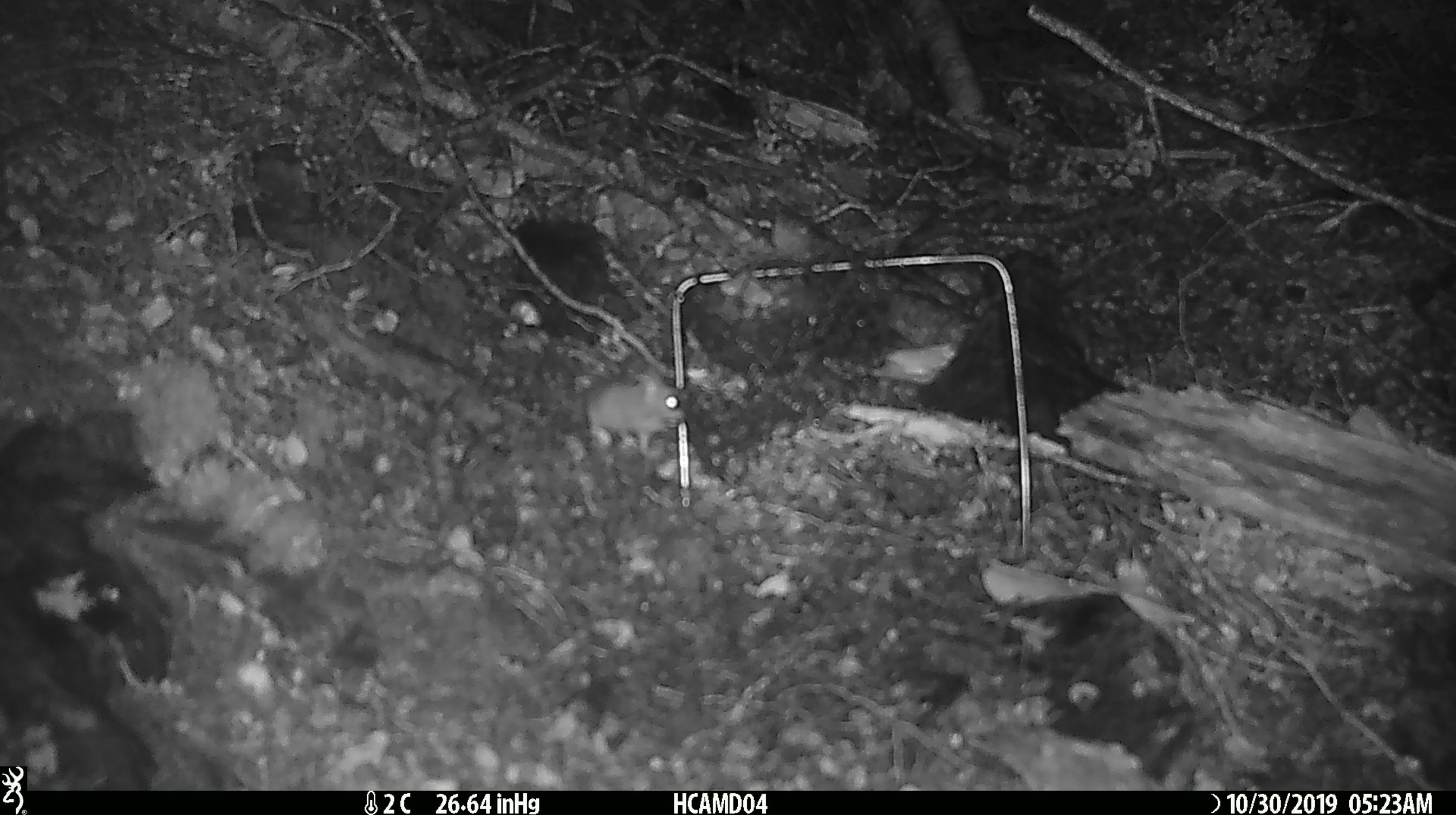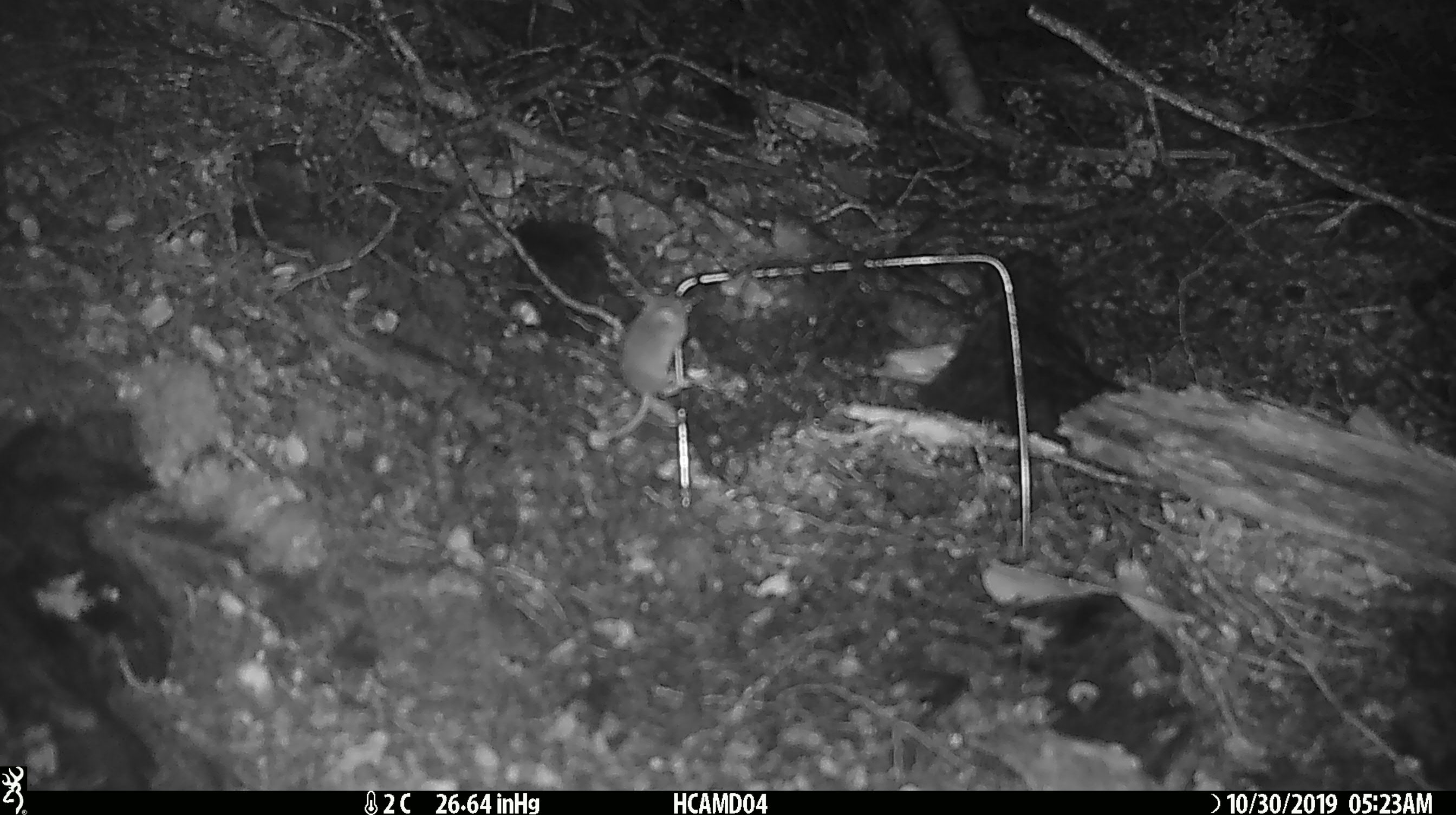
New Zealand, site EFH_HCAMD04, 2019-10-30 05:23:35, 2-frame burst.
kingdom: Animalia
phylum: Chordata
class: Mammalia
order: Rodentia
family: Muridae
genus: Mus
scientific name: Mus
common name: mouse